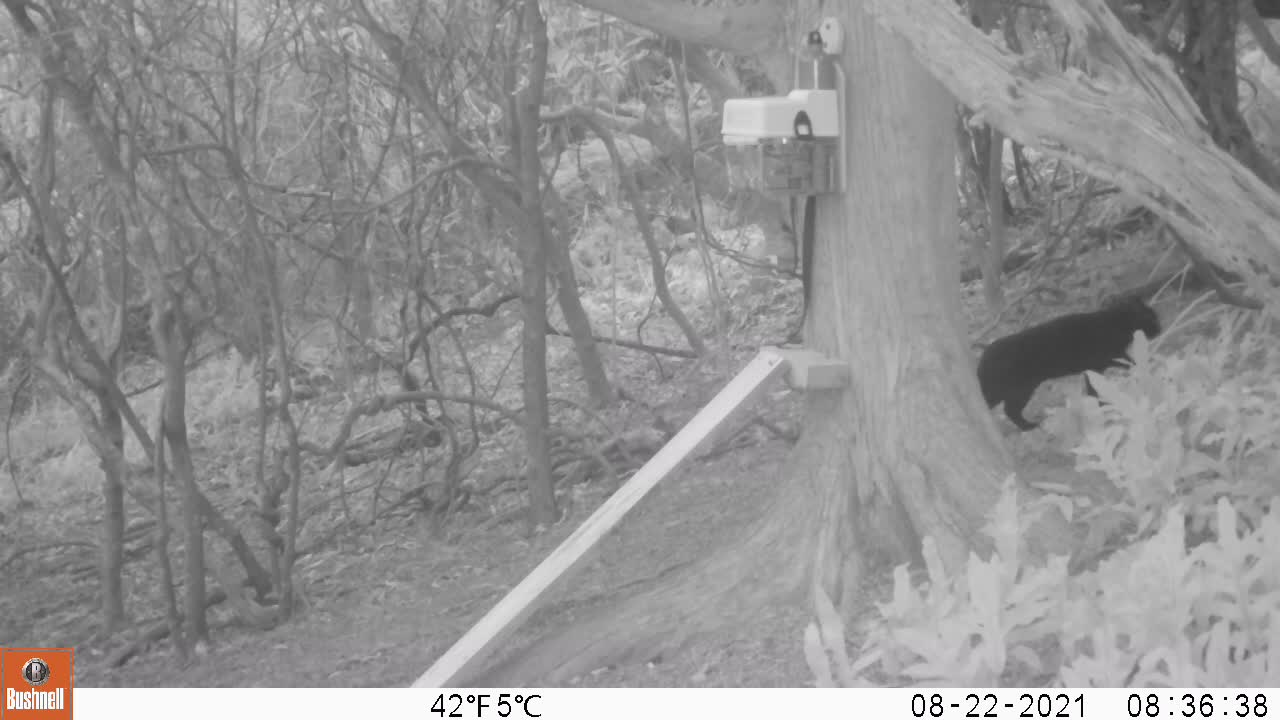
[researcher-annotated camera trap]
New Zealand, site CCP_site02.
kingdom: Animalia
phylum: Chordata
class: Mammalia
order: Carnivora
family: Felidae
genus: Felis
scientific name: Felis catus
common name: domestic cat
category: cat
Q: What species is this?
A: Cat (domestic cat) (Felis catus).